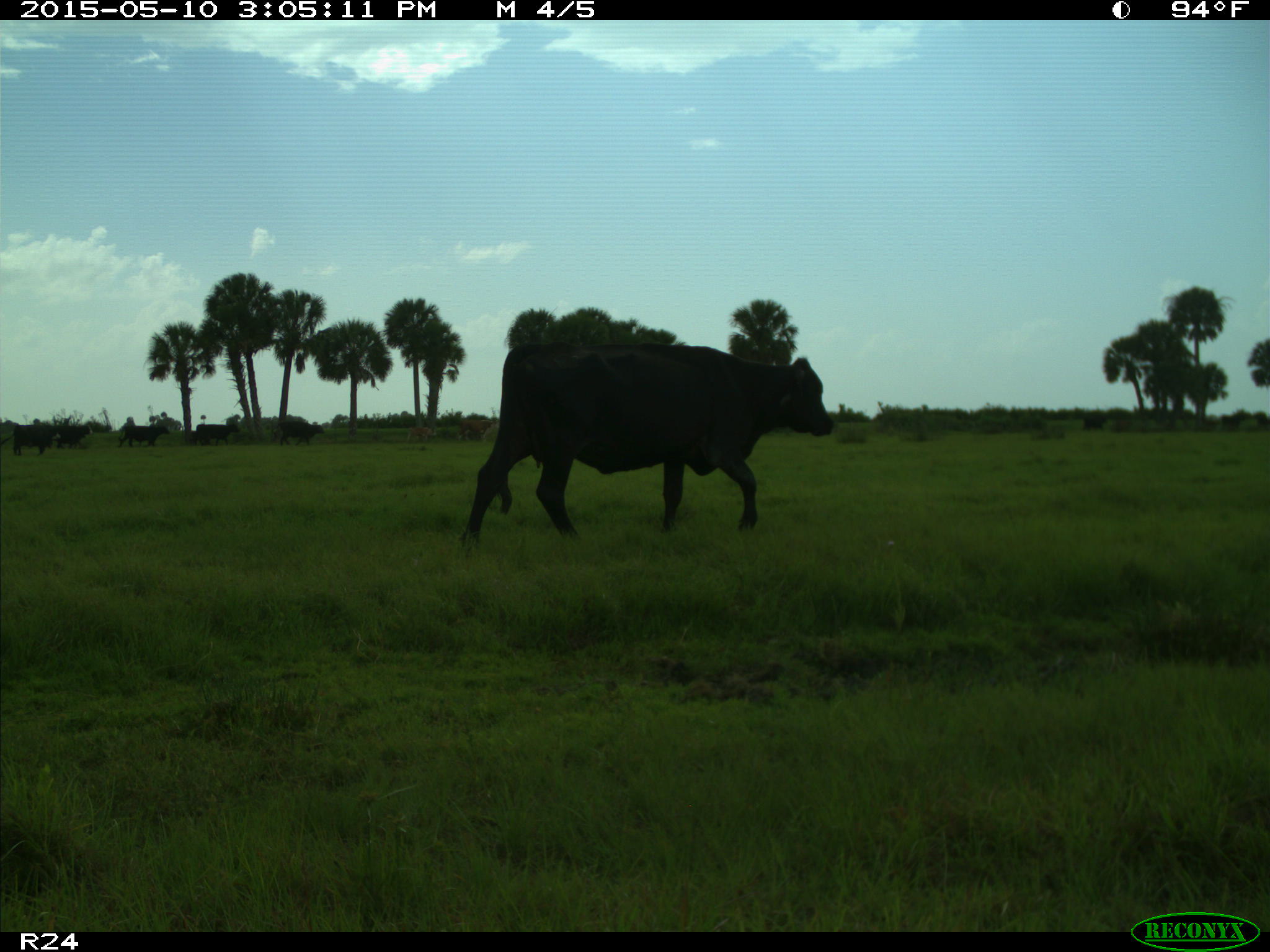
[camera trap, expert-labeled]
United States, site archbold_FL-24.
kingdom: Animalia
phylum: Chordata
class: Mammalia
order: Artiodactyla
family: Bovidae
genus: Bos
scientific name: Bos taurus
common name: domestic cow